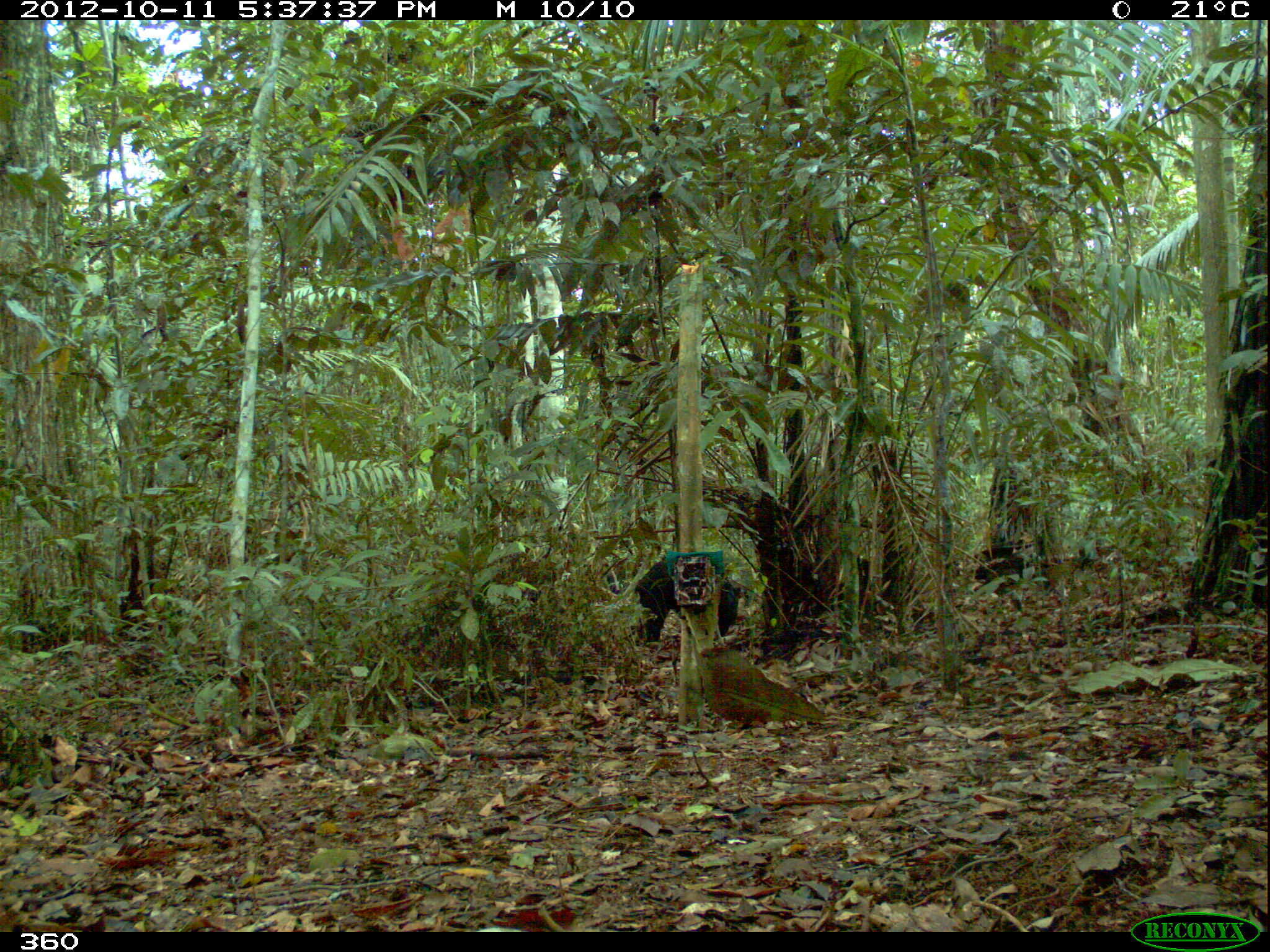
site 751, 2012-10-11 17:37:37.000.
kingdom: Animalia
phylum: Chordata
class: Mammalia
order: Artiodactyla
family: Tayassuidae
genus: Tayassu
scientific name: Tayassu pecari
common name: white-lipped peccary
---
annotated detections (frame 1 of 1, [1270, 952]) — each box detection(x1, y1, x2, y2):
tayassu pecari: detection(632, 551, 737, 644)